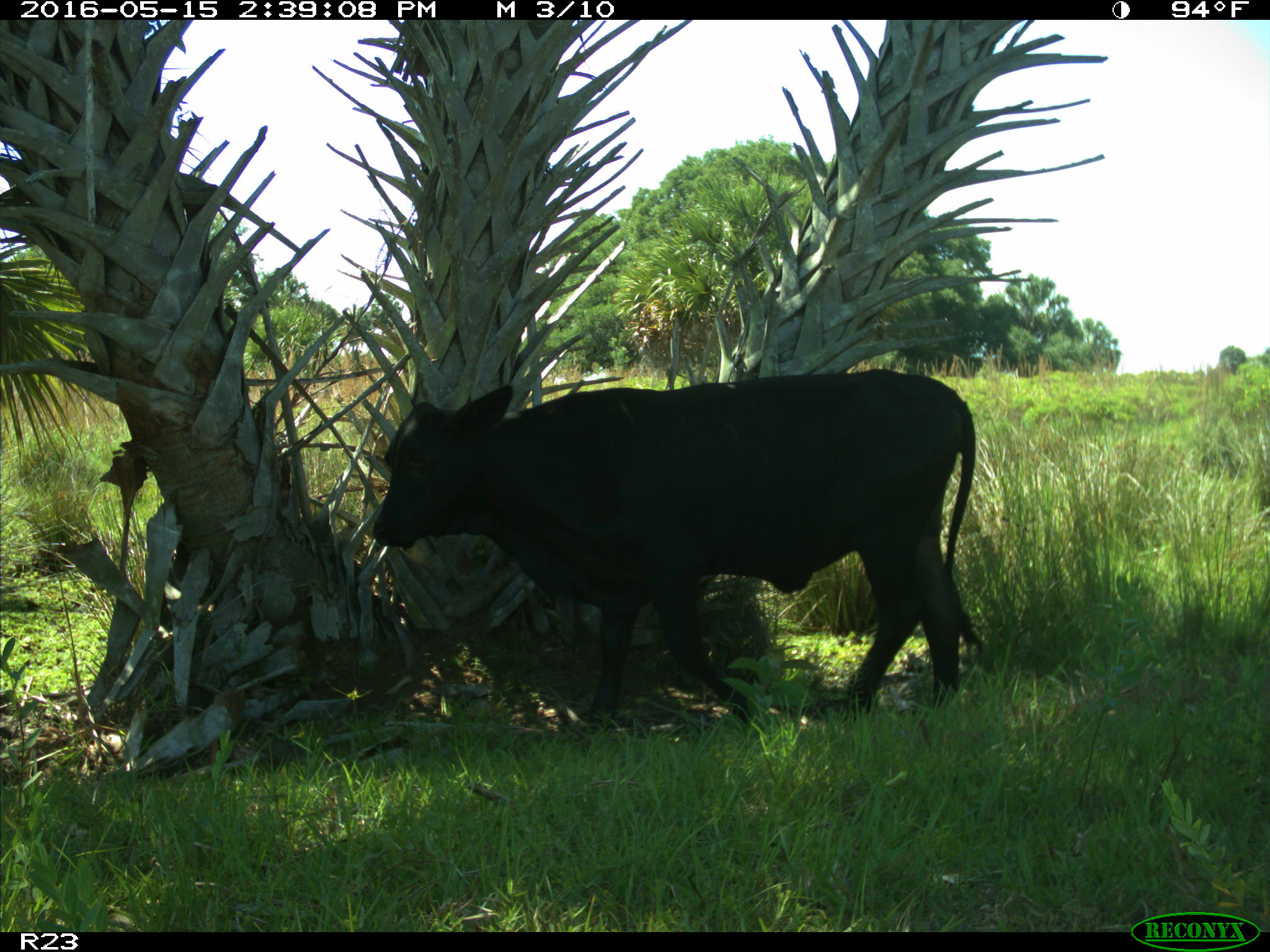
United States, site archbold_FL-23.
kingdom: Animalia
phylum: Chordata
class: Mammalia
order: Artiodactyla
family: Bovidae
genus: Bos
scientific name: Bos taurus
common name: domestic cow